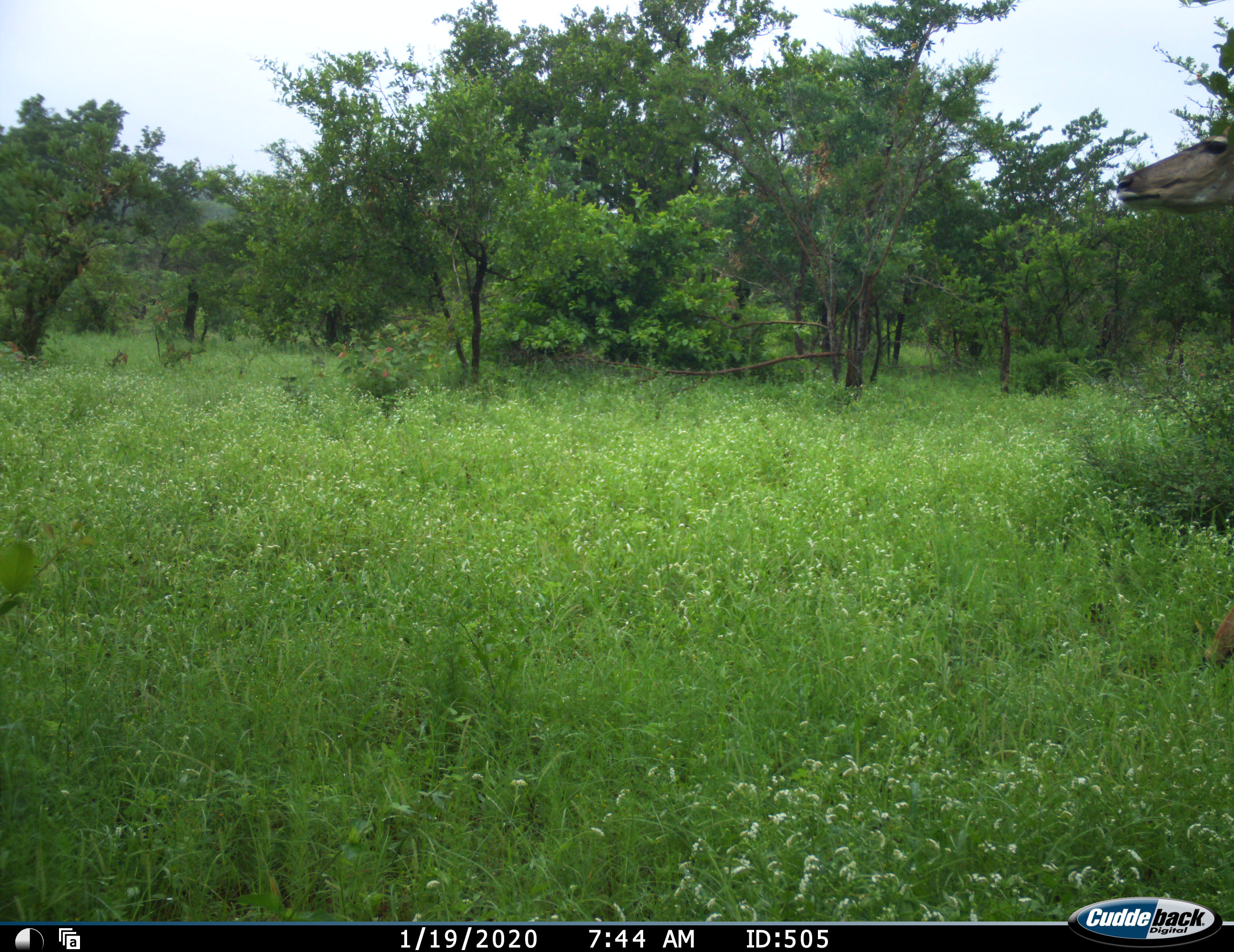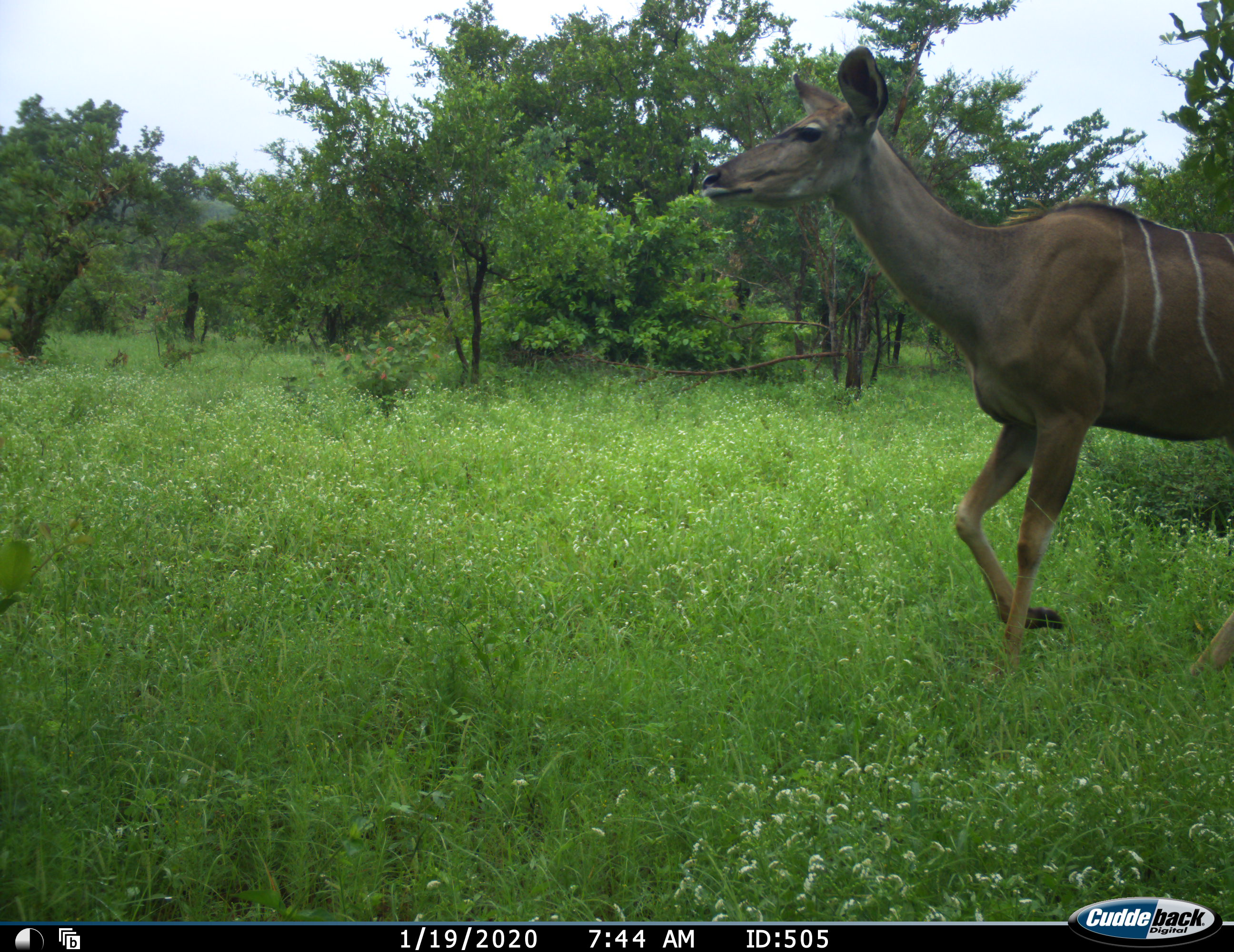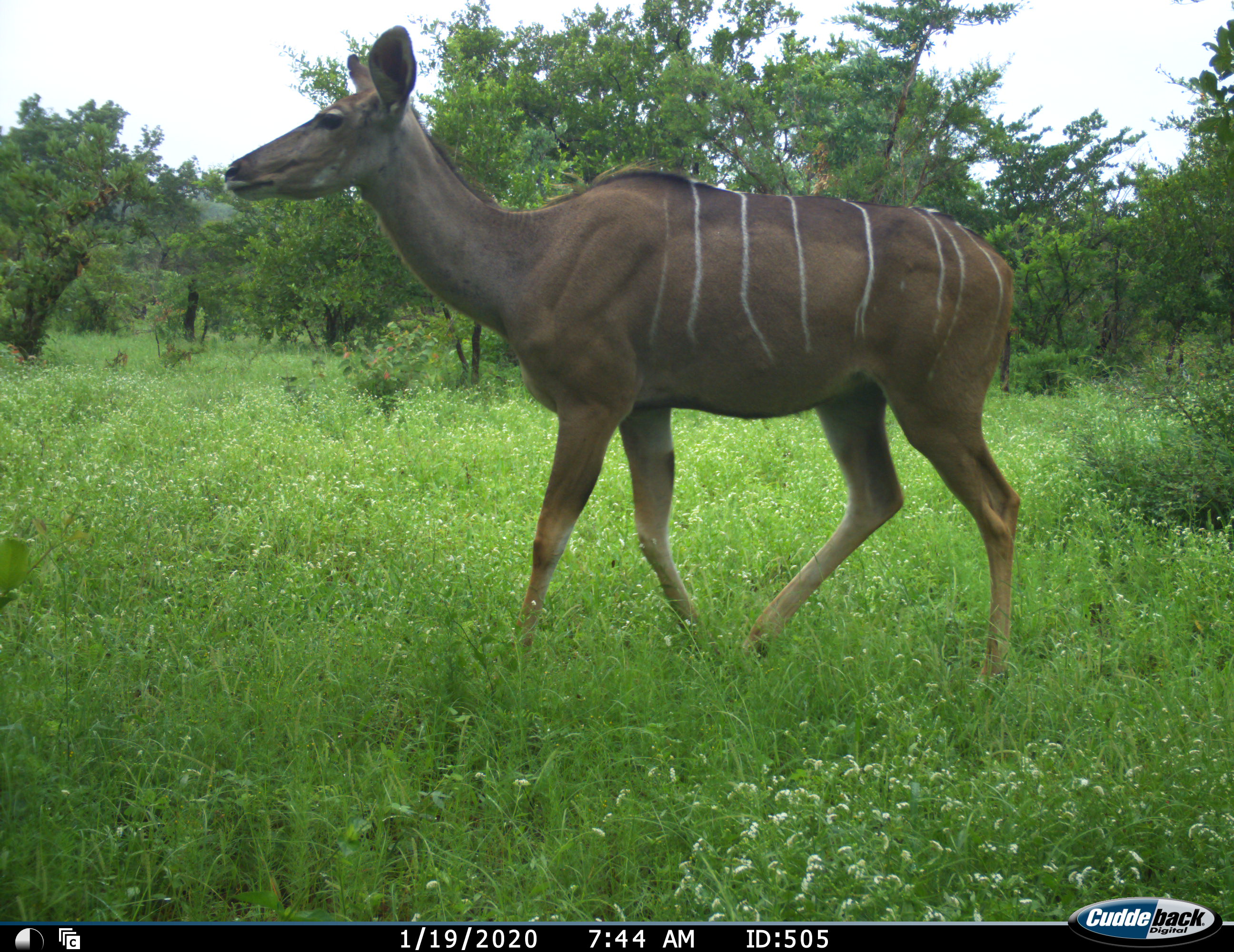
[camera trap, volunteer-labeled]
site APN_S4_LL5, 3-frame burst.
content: unidentified animal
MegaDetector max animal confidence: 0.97